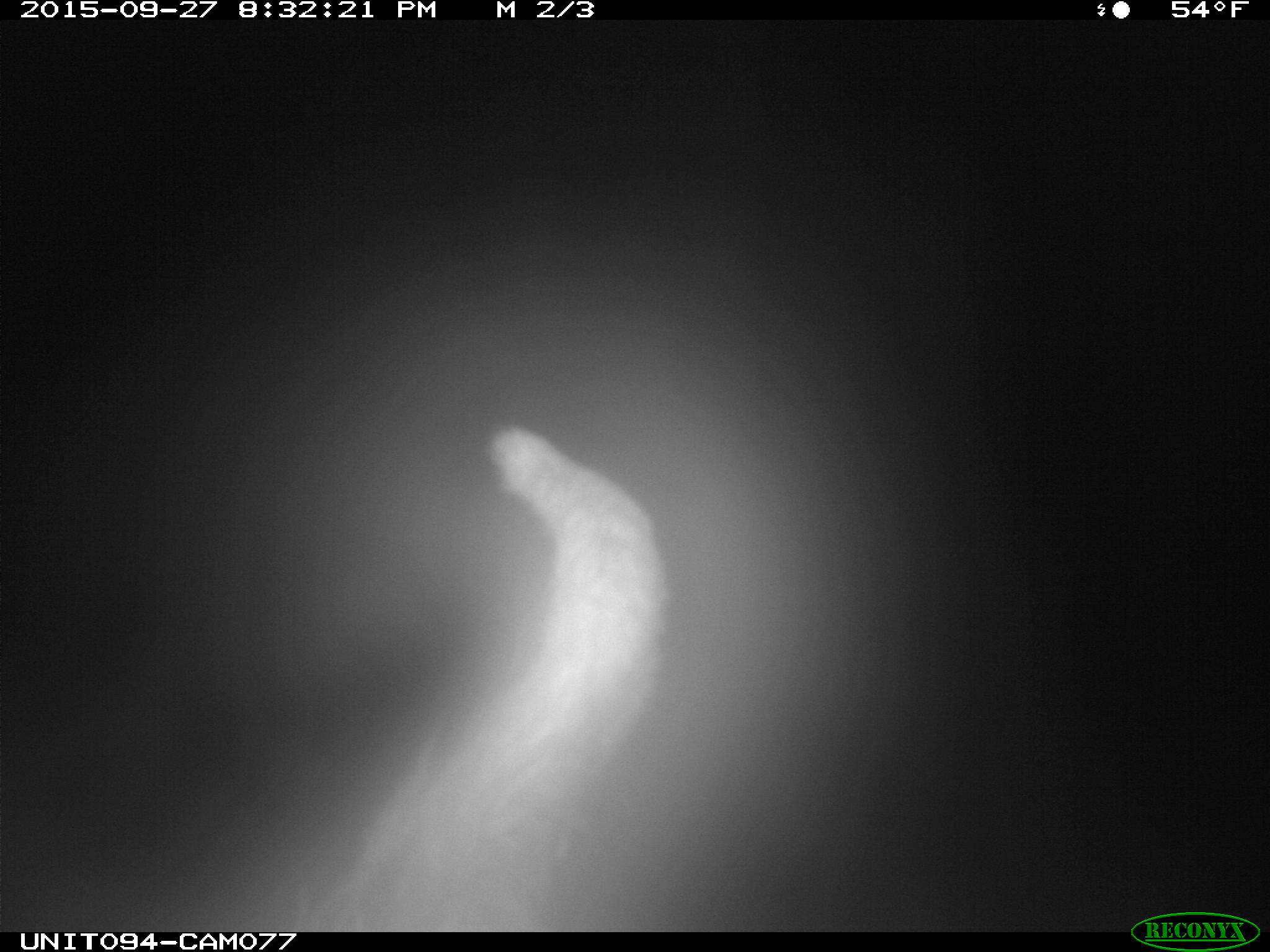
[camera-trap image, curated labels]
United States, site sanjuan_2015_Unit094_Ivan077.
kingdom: Animalia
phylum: Chordata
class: Mammalia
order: Artiodactyla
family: Cervidae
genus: Cervus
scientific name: Cervus elaphus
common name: red deer